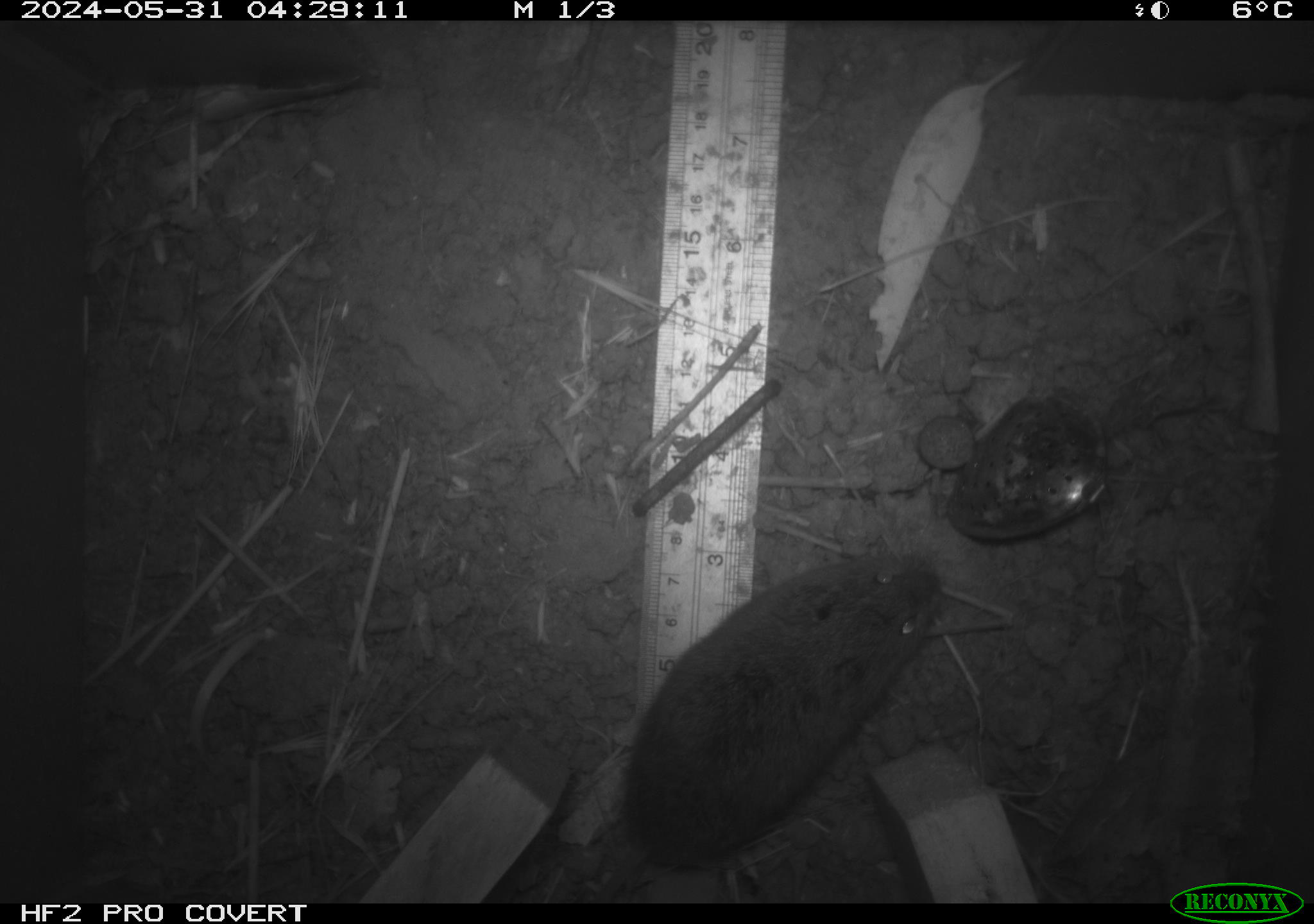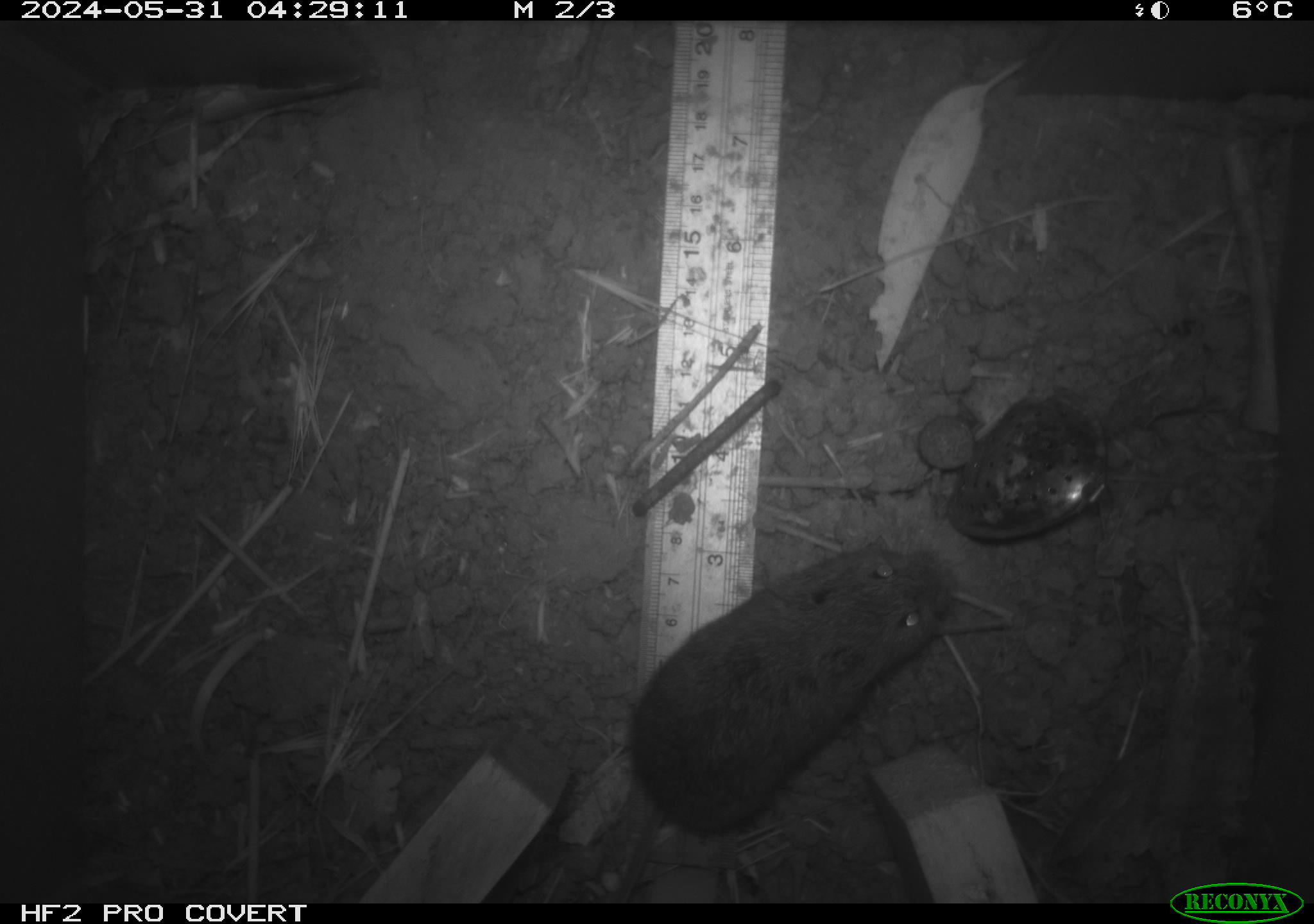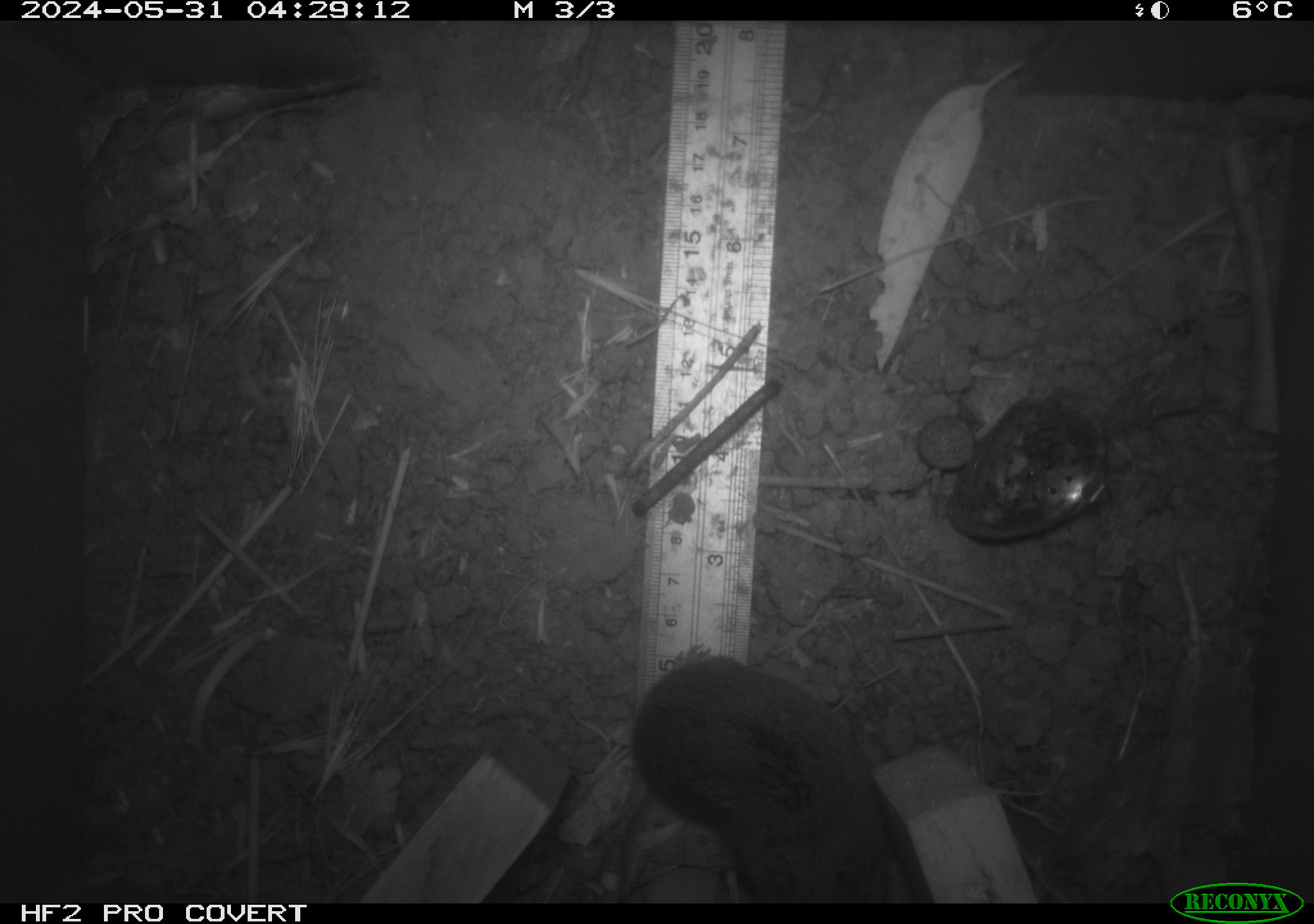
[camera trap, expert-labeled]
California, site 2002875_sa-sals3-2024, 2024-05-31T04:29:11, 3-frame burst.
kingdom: Animalia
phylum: Chordata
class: Mammalia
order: Rodentia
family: Cricetidae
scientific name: Arvicolinae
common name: voles, lemmings, and muskrats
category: arvicolinae subfamily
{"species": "arvicolinae subfamily (voles, lemmings, and muskrats) (Arvicolinae)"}